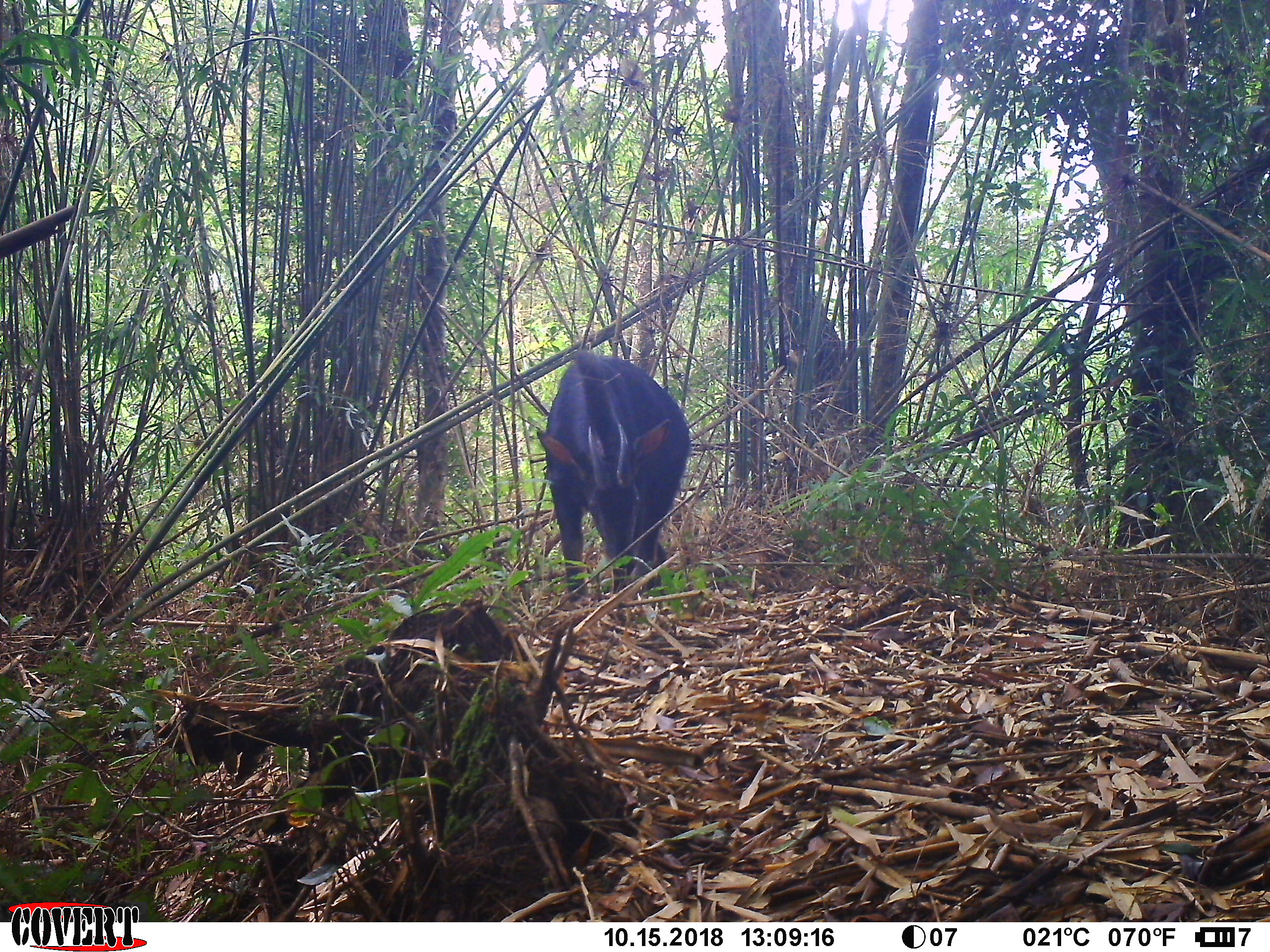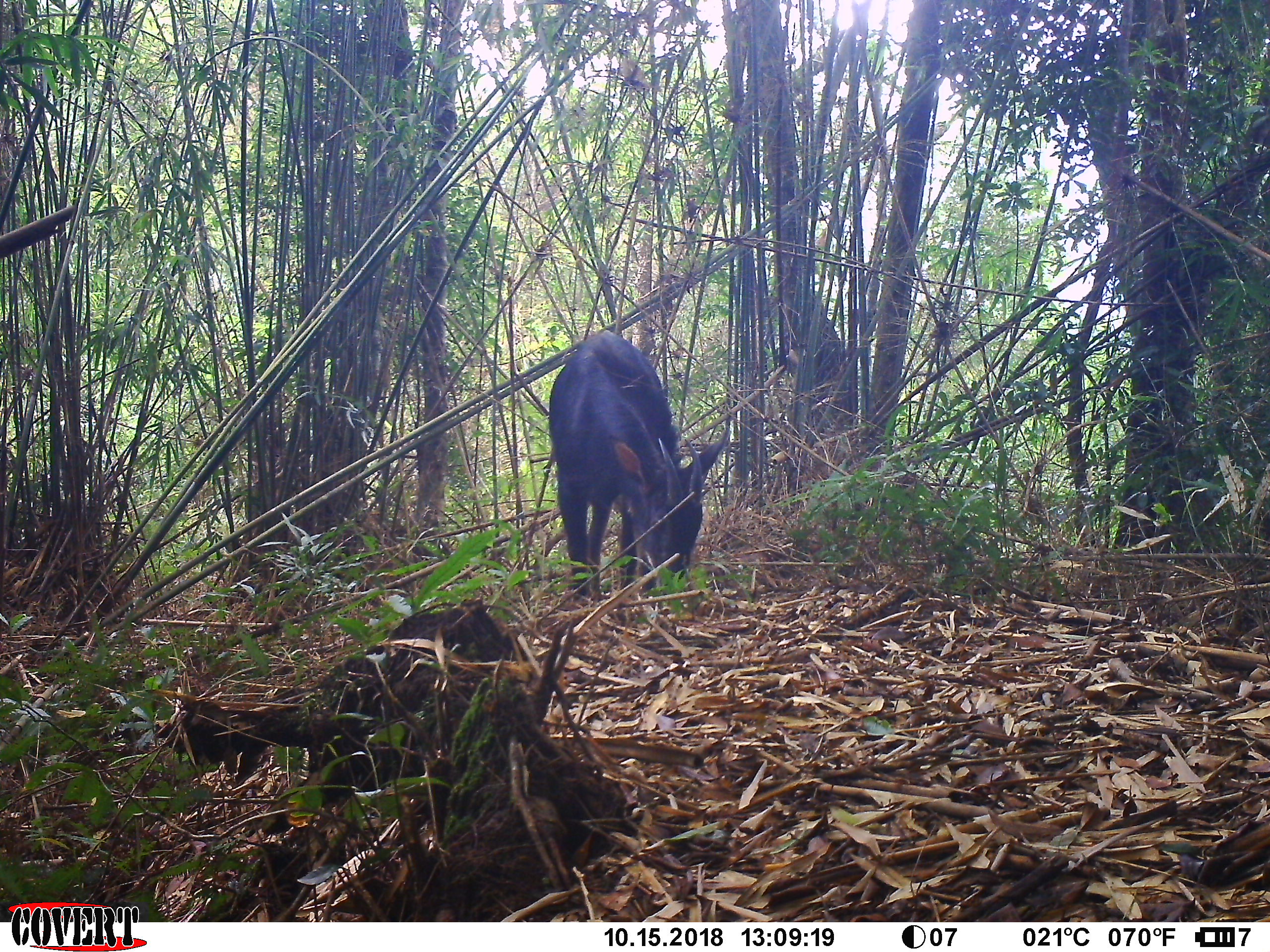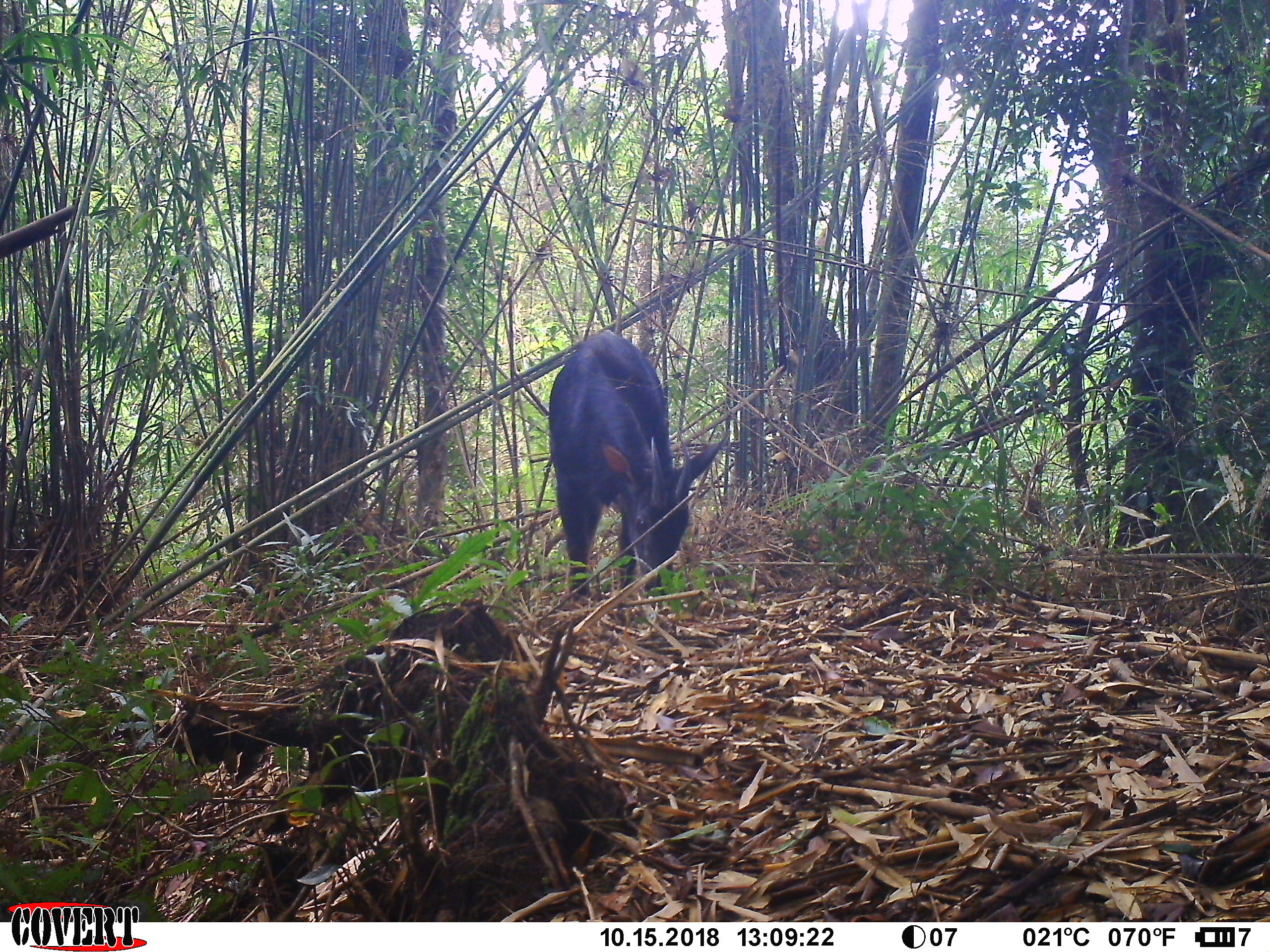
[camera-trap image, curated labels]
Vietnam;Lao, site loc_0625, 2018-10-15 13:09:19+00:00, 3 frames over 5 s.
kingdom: Animalia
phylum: Chordata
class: Mammalia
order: Artiodactyla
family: Bovidae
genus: Capricornis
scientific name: Capricornis sumatraensis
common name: chinese serow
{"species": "chinese serow (Capricornis sumatraensis)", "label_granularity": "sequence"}